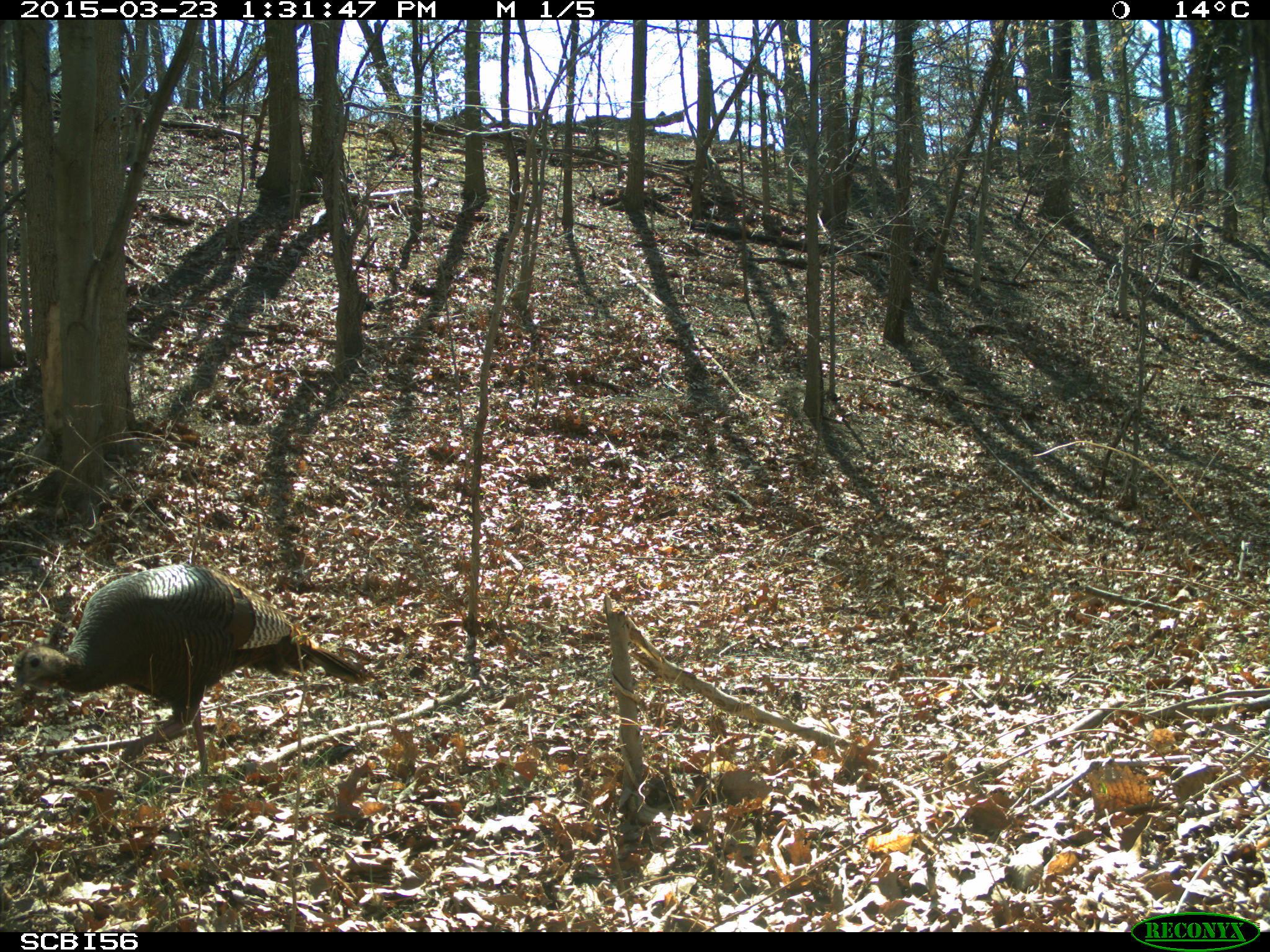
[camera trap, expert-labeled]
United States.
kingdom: Animalia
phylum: Chordata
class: Aves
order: Galliformes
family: Phasianidae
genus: Meleagris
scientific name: Meleagris gallopavo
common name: wild turkey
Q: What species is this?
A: Wild Turkey (Meleagris gallopavo).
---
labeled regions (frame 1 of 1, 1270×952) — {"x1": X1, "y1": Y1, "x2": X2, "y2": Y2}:
Wild Turkey: {"x1": 4, "y1": 558, "x2": 380, "y2": 771}